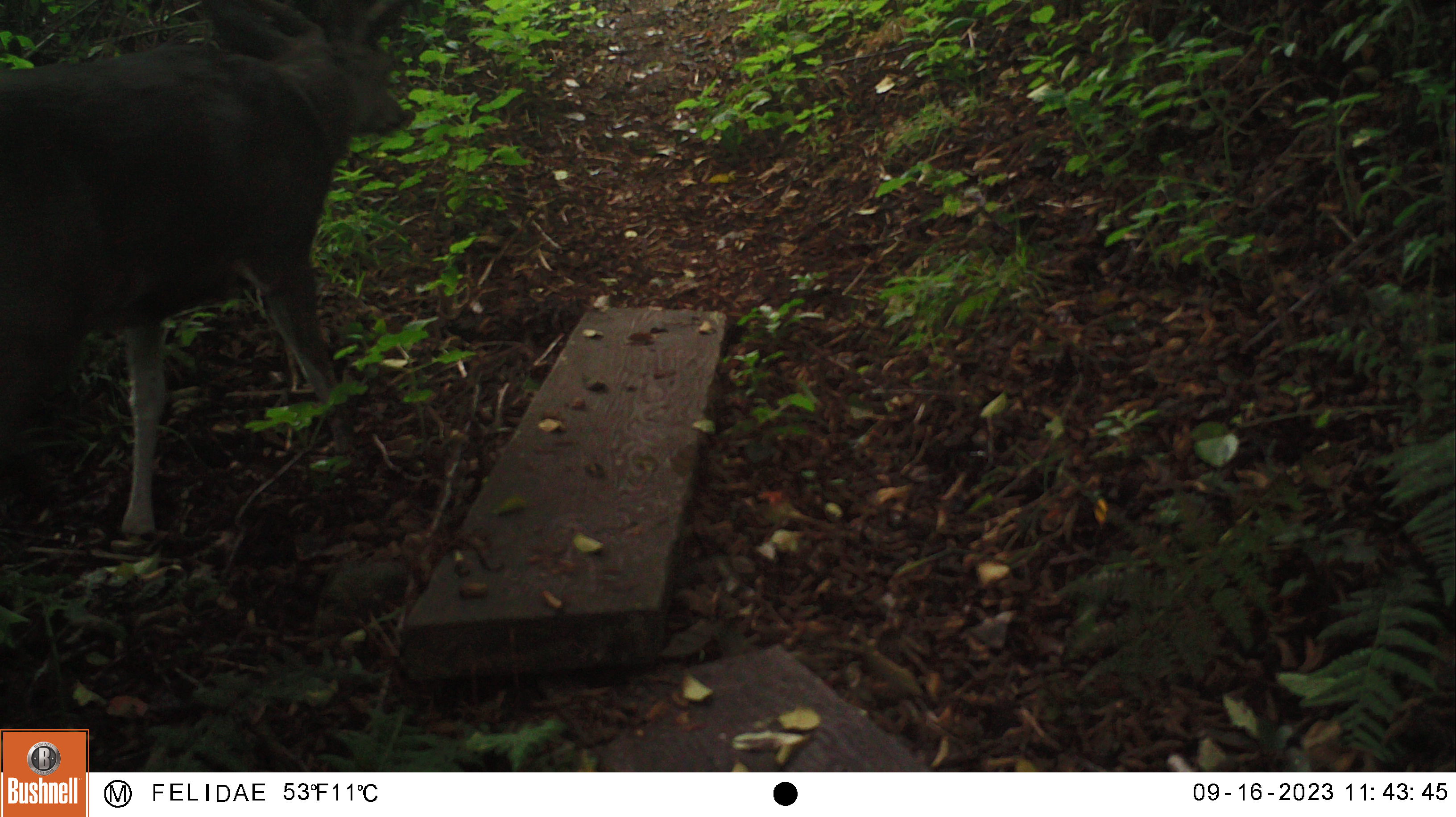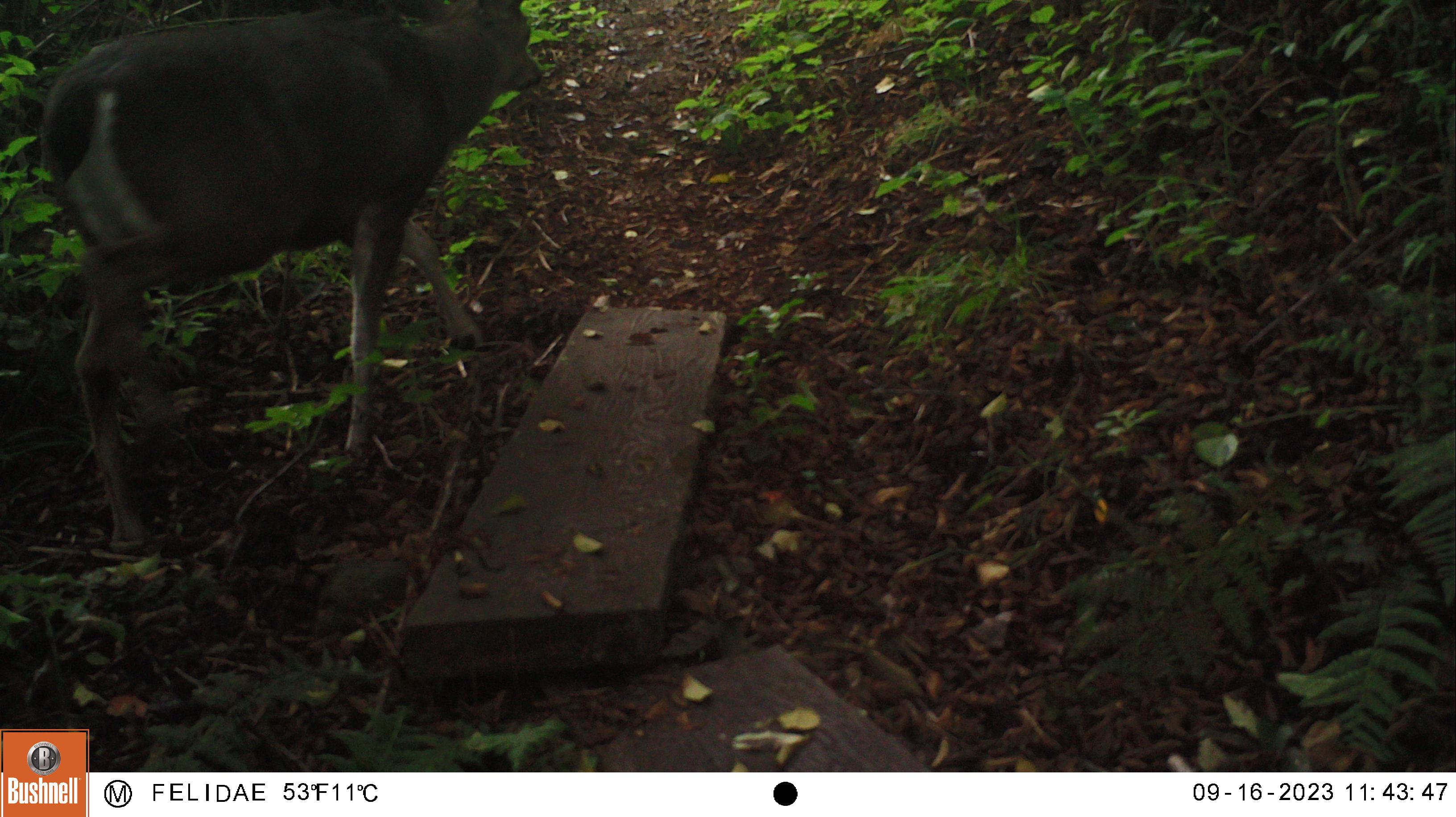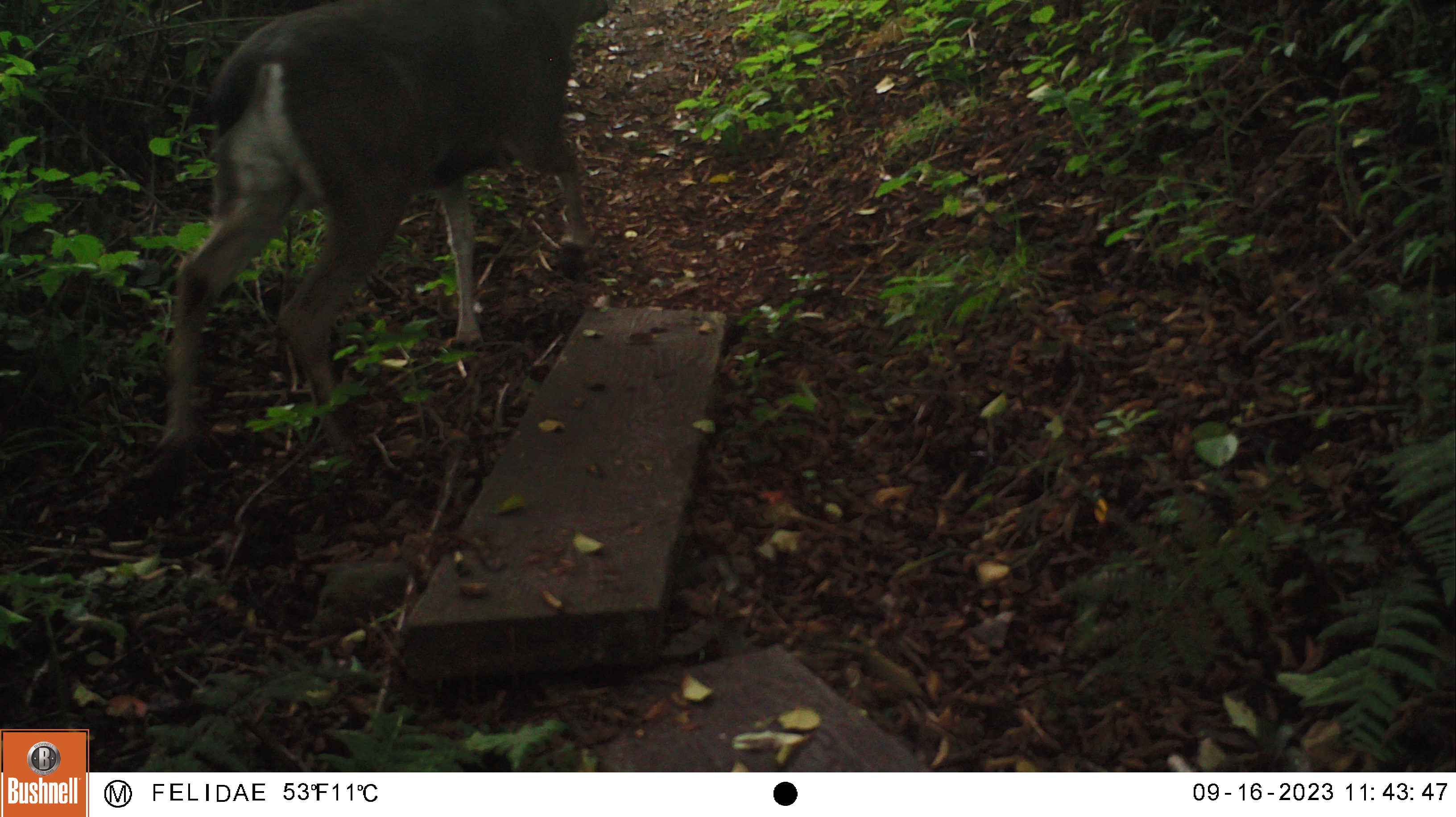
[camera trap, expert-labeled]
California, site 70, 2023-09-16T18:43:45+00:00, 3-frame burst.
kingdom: Animalia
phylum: Chordata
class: Mammalia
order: Artiodactyla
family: Cervidae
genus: Odocoileus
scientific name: Odocoileus hemionus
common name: mule deer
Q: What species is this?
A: Mule deer (Odocoileus hemionus).